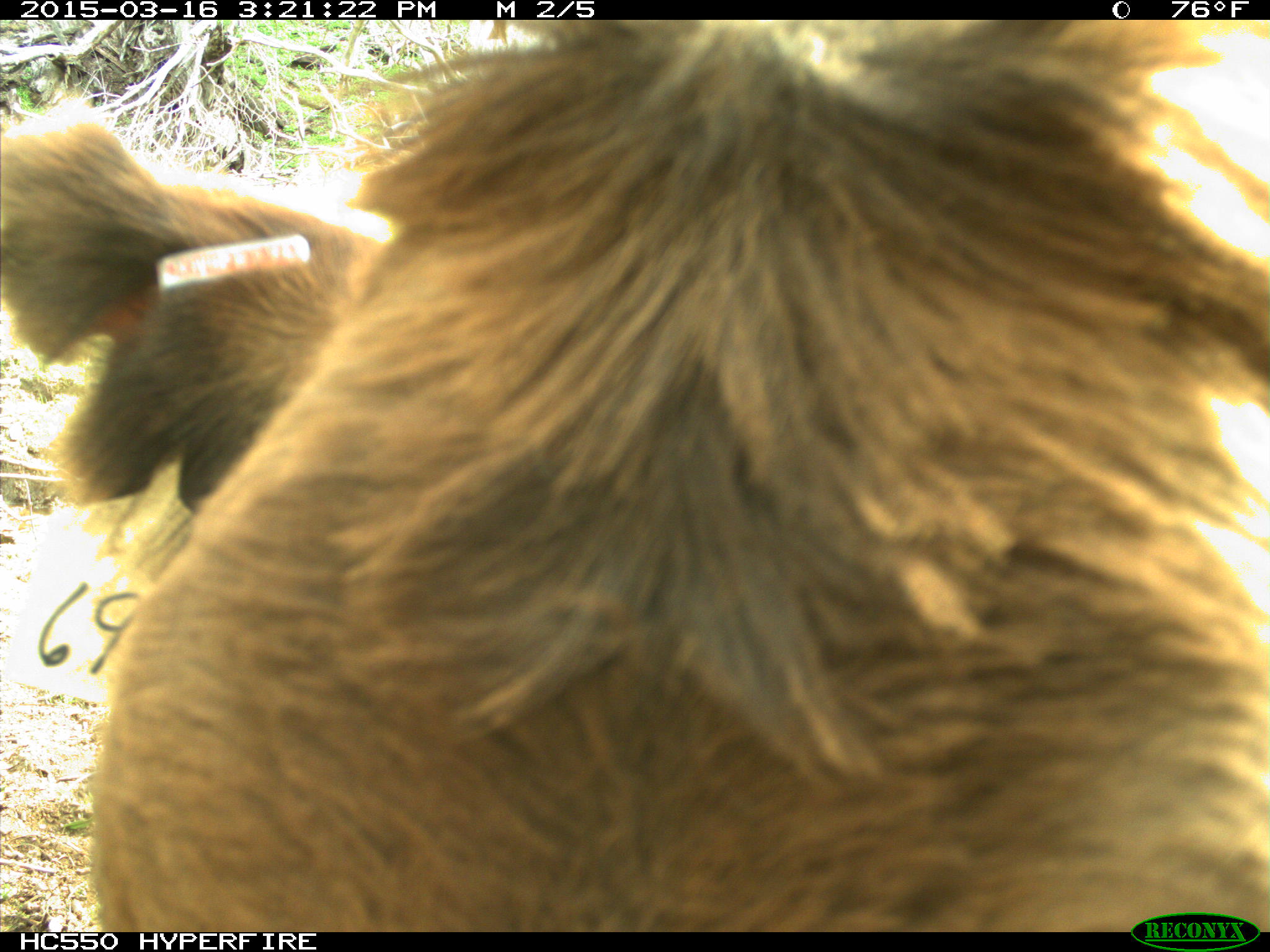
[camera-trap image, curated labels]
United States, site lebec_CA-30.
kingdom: Animalia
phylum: Chordata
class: Mammalia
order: Artiodactyla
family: Bovidae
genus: Bos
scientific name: Bos taurus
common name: domestic cow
Bos taurus (domestic cow).